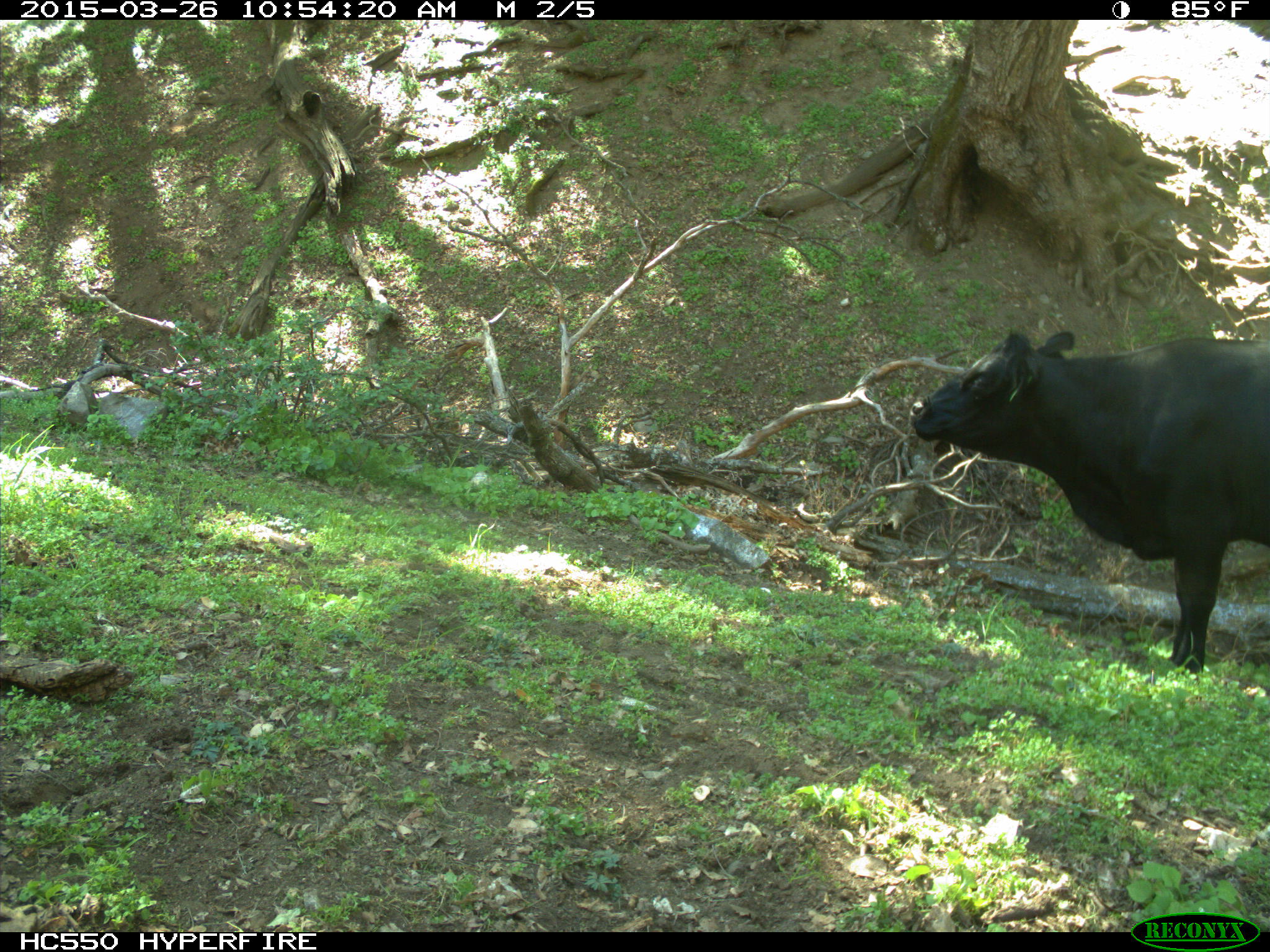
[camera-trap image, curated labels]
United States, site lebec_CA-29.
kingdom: Animalia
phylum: Chordata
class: Mammalia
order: Artiodactyla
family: Bovidae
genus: Bos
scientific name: Bos taurus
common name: domestic cow